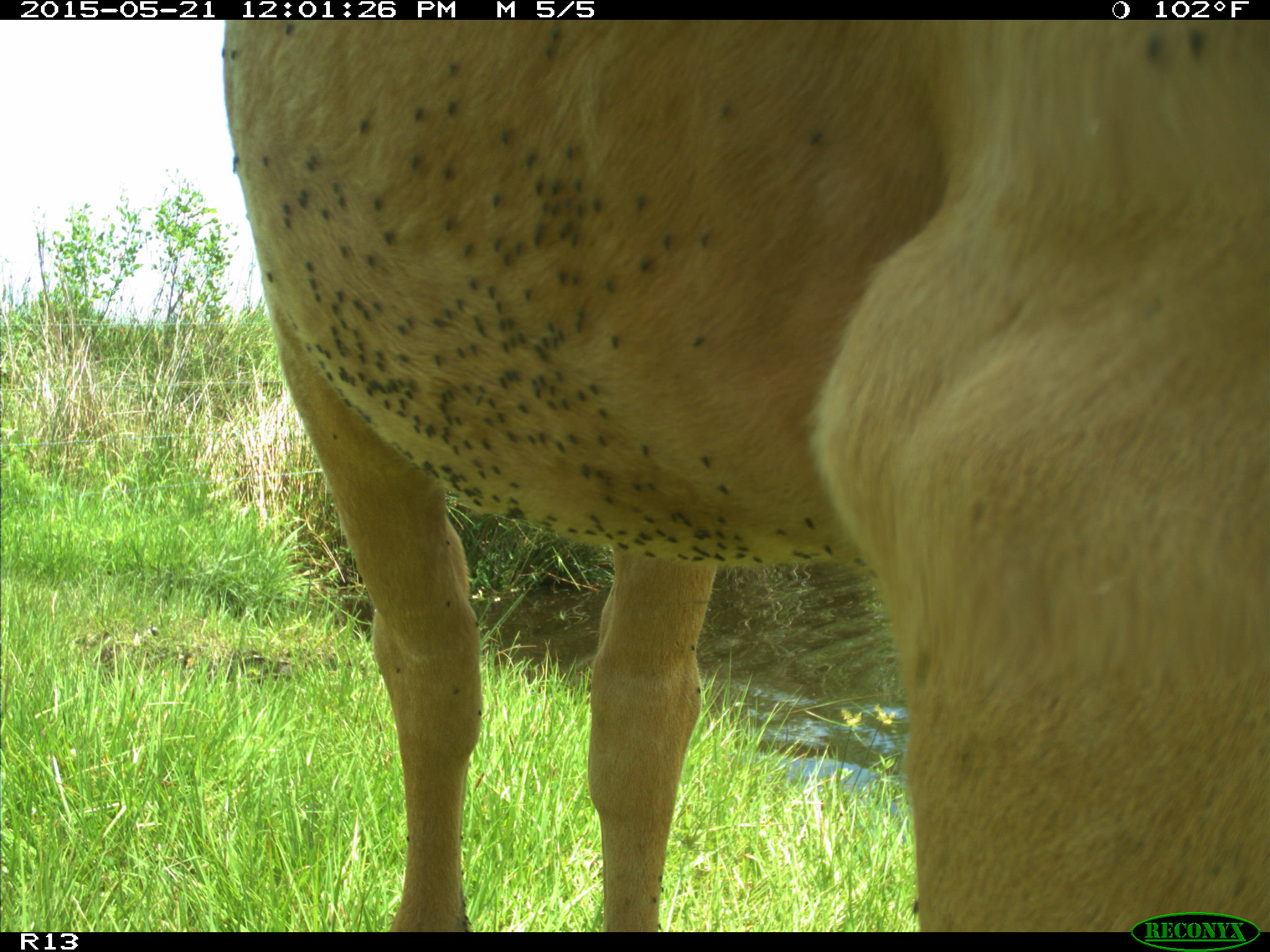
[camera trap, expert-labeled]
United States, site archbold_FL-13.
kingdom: Animalia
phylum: Chordata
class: Mammalia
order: Artiodactyla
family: Bovidae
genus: Bos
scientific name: Bos taurus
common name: domestic cow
Bos taurus (domestic cow).